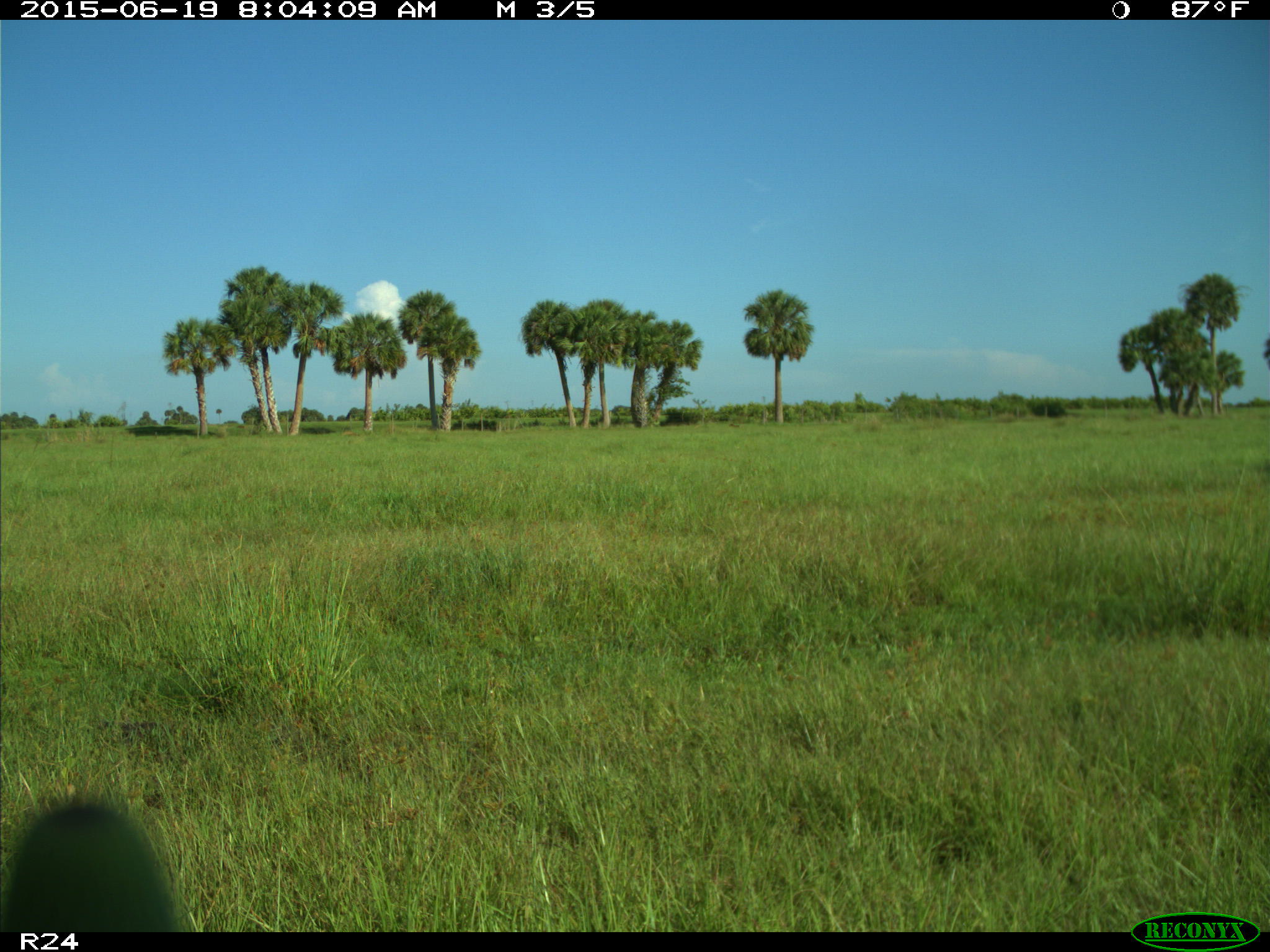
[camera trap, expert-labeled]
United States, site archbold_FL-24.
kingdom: Animalia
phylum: Chordata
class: Mammalia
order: Artiodactyla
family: Bovidae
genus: Bos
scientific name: Bos taurus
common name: domestic cow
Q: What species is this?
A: Bos taurus (domestic cow).